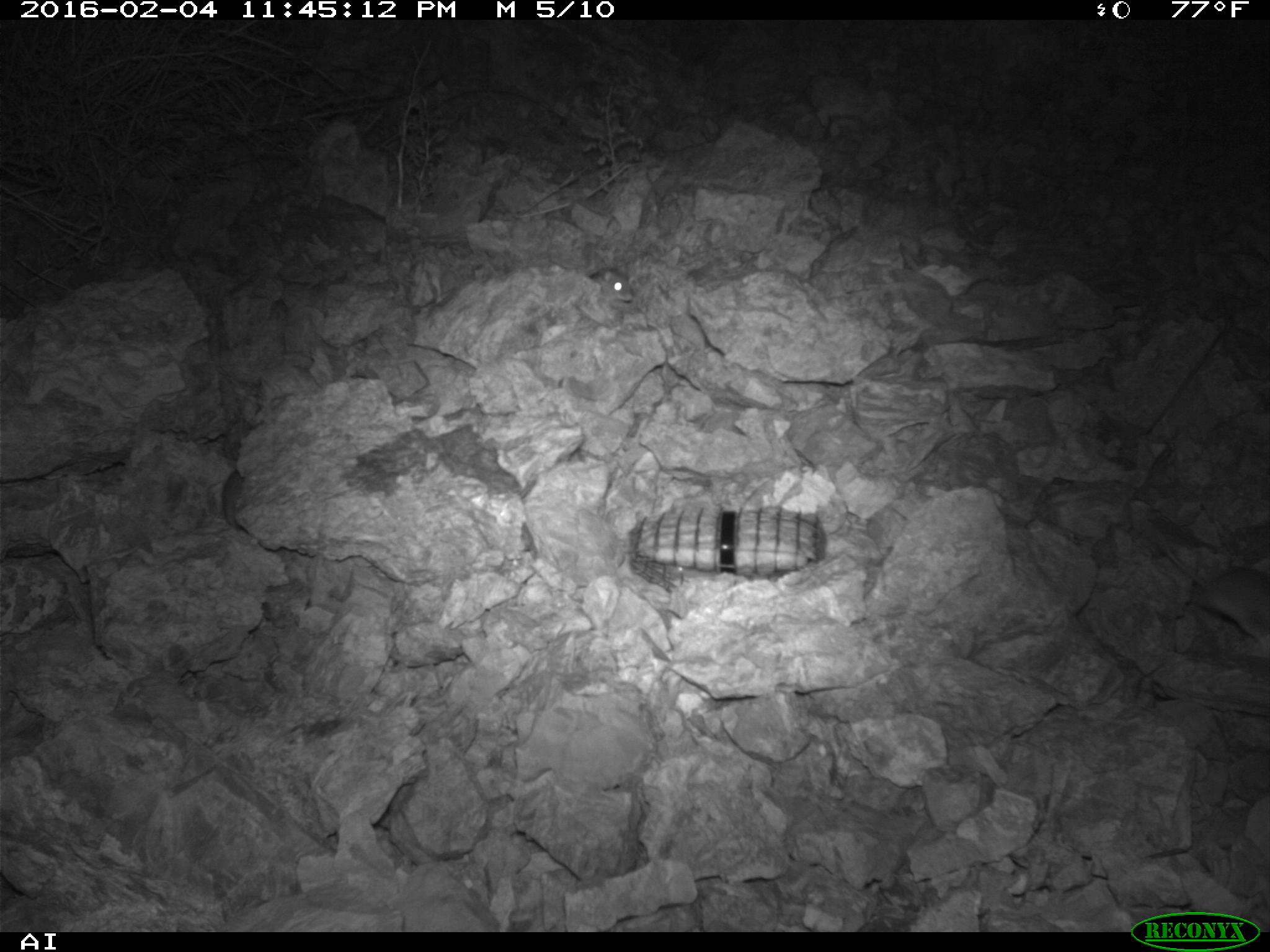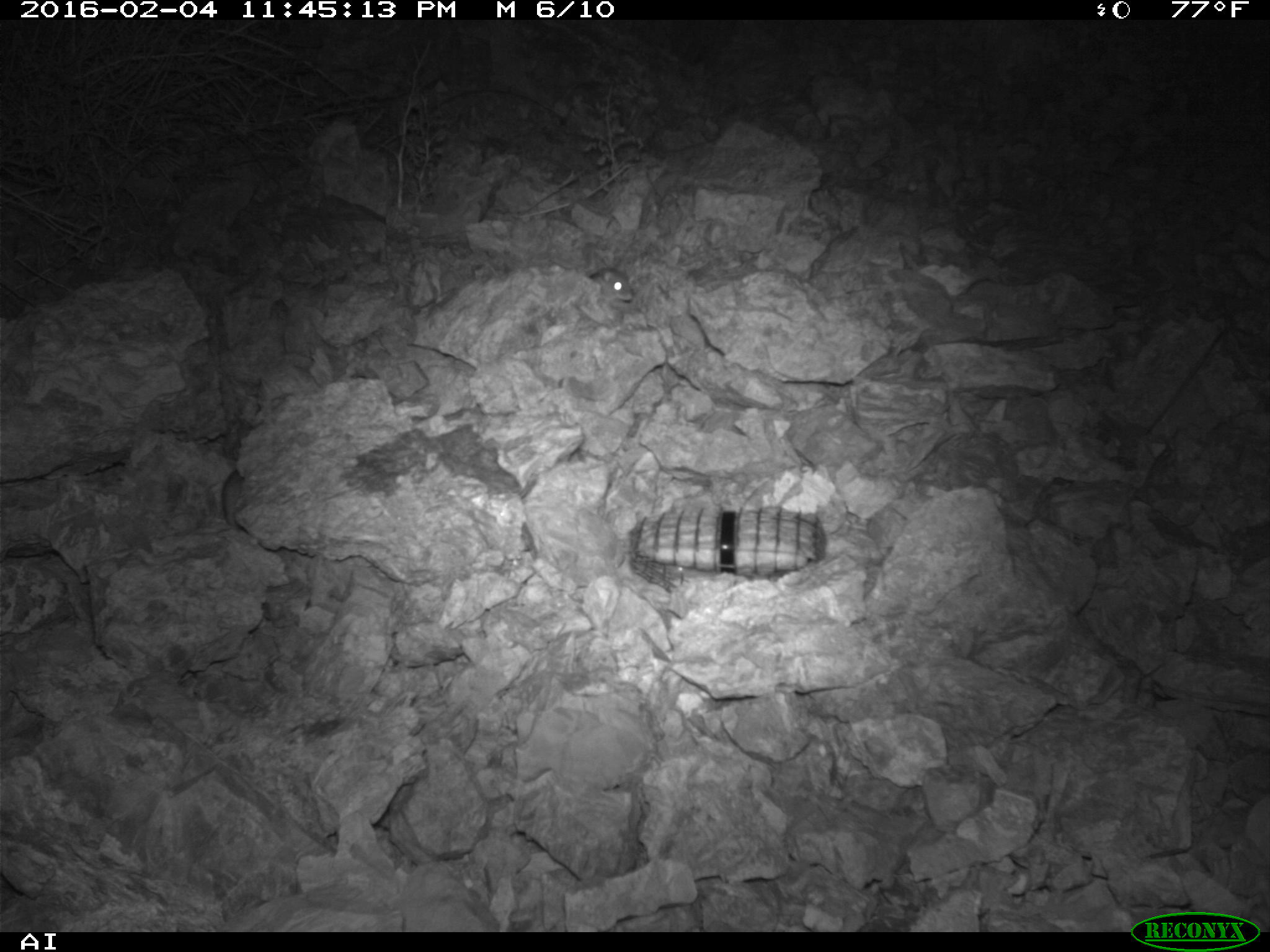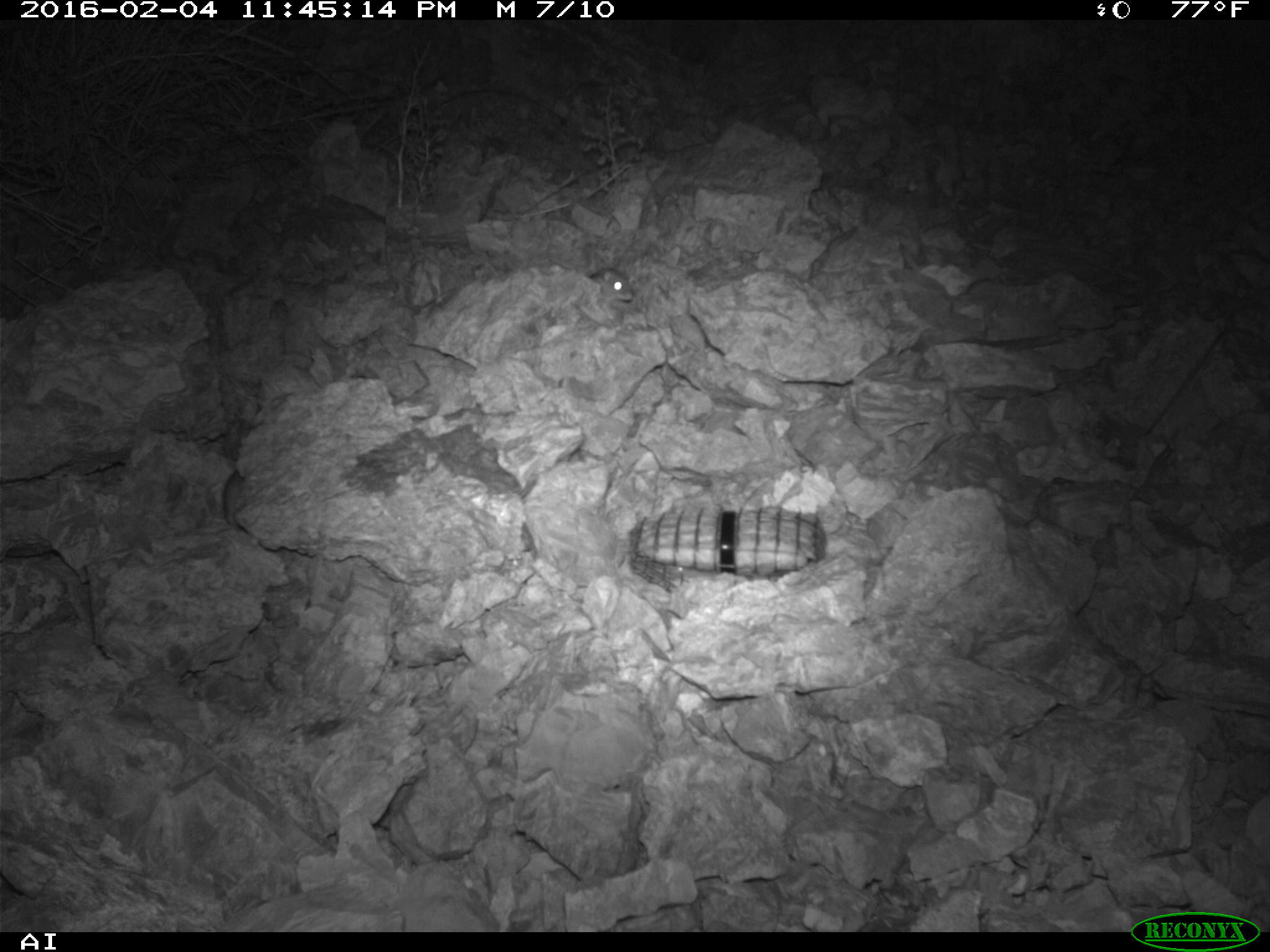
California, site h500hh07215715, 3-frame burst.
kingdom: Animalia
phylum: Chordata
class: Mammalia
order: Rodentia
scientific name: Rodentia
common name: rodent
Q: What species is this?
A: Rodent (Rodentia).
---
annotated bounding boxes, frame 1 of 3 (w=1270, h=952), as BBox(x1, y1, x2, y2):
rodent: BBox(1152, 531, 1269, 643); BBox(588, 265, 633, 302)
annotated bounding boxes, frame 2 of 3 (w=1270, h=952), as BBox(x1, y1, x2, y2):
rodent: BBox(588, 257, 633, 301); BBox(221, 468, 244, 529)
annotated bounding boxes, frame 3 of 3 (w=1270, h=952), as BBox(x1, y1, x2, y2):
rodent: BBox(589, 267, 632, 301)